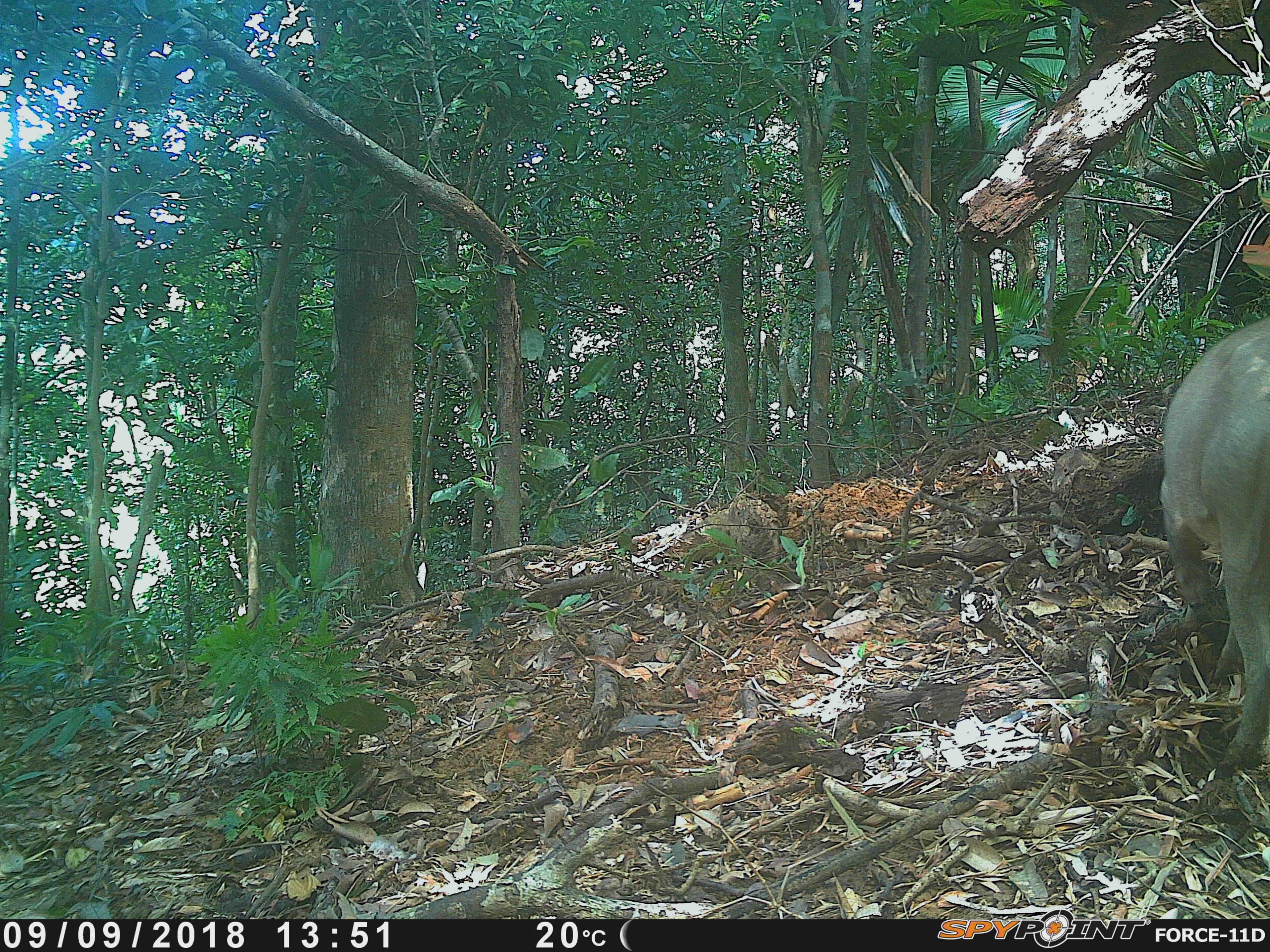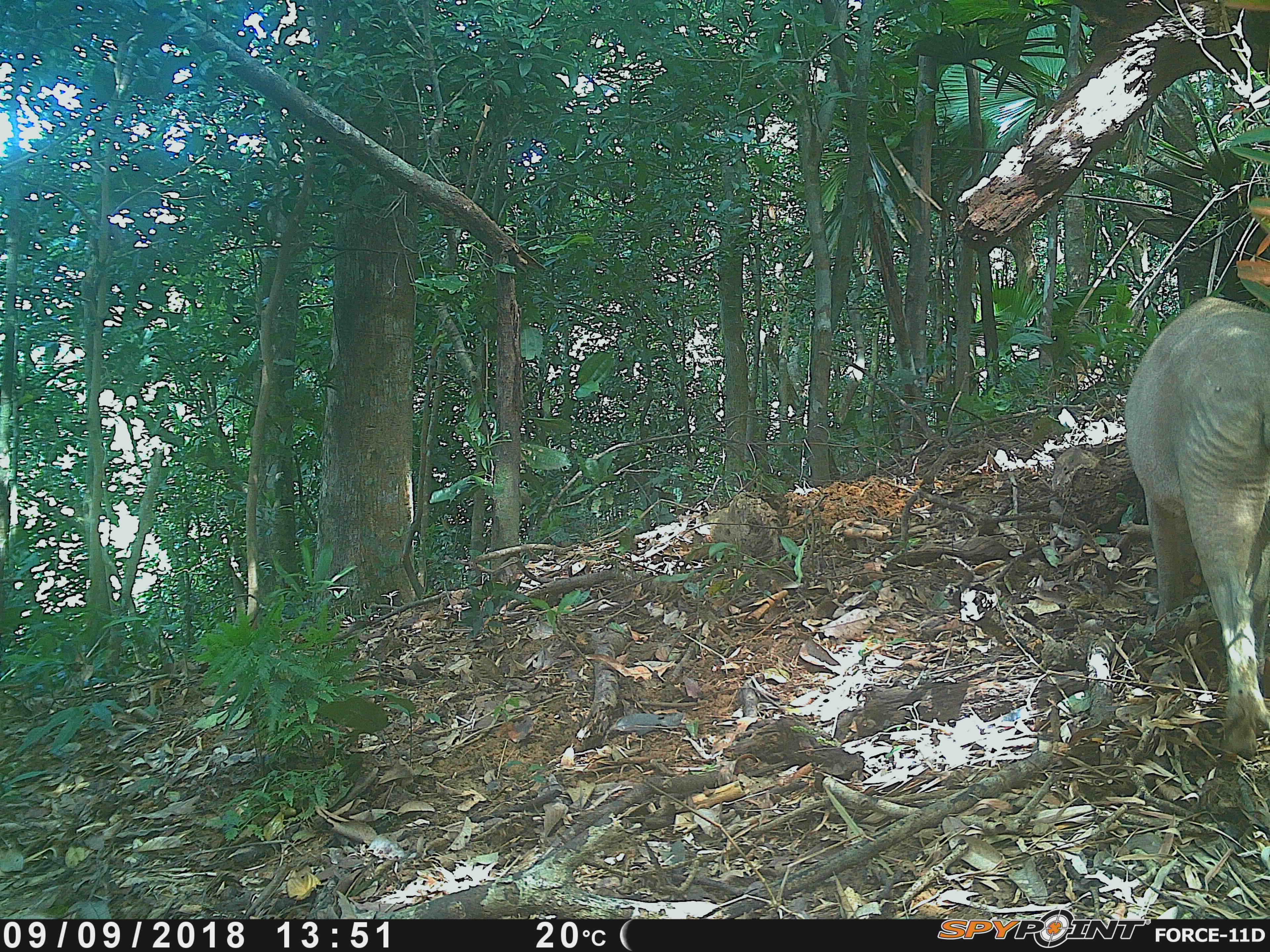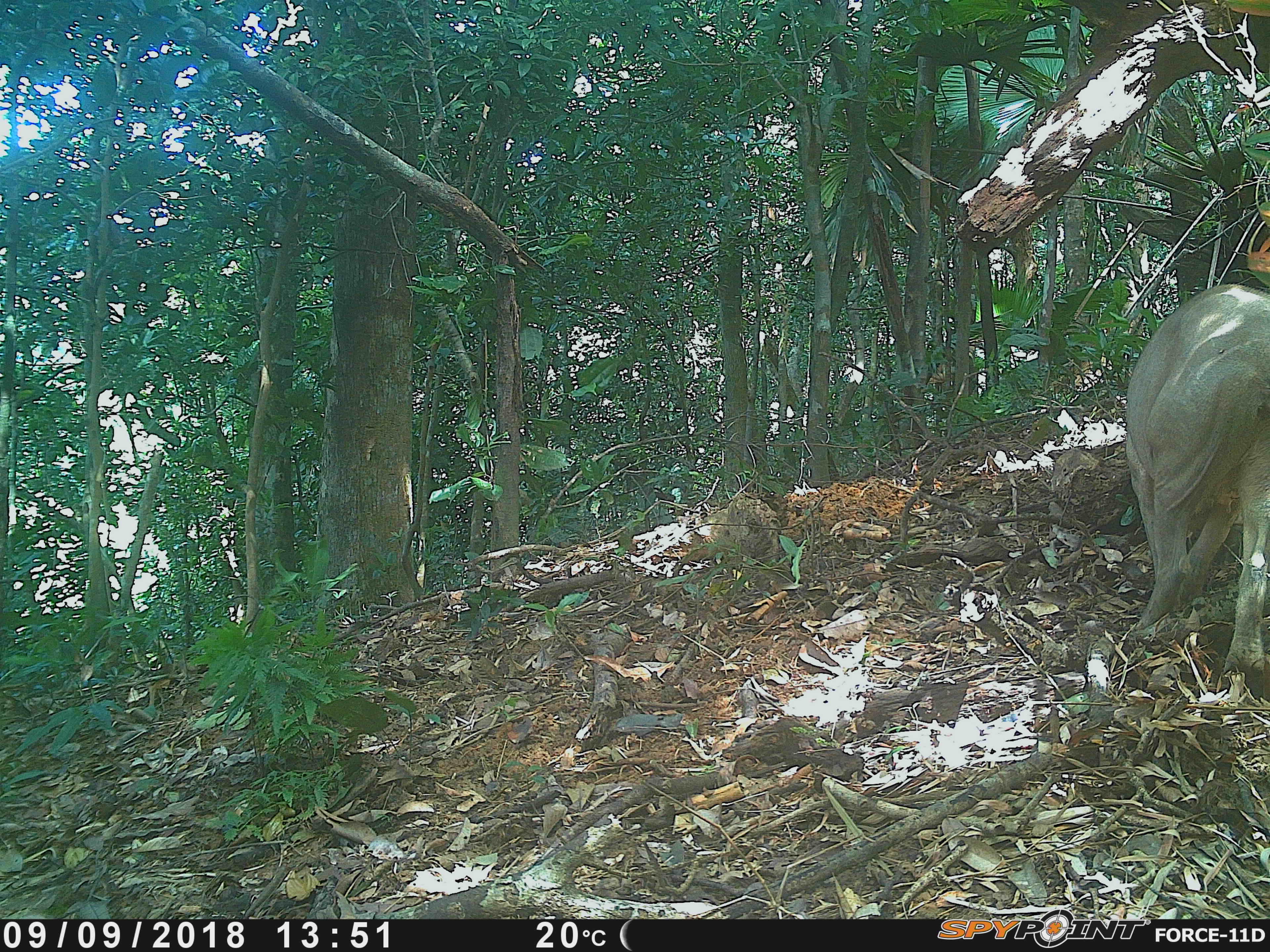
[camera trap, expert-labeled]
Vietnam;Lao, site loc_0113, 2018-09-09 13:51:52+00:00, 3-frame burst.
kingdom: Animalia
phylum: Chordata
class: Mammalia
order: Artiodactyla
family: Suidae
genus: Sus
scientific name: Sus scrofa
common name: eurasian wild pig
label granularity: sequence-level